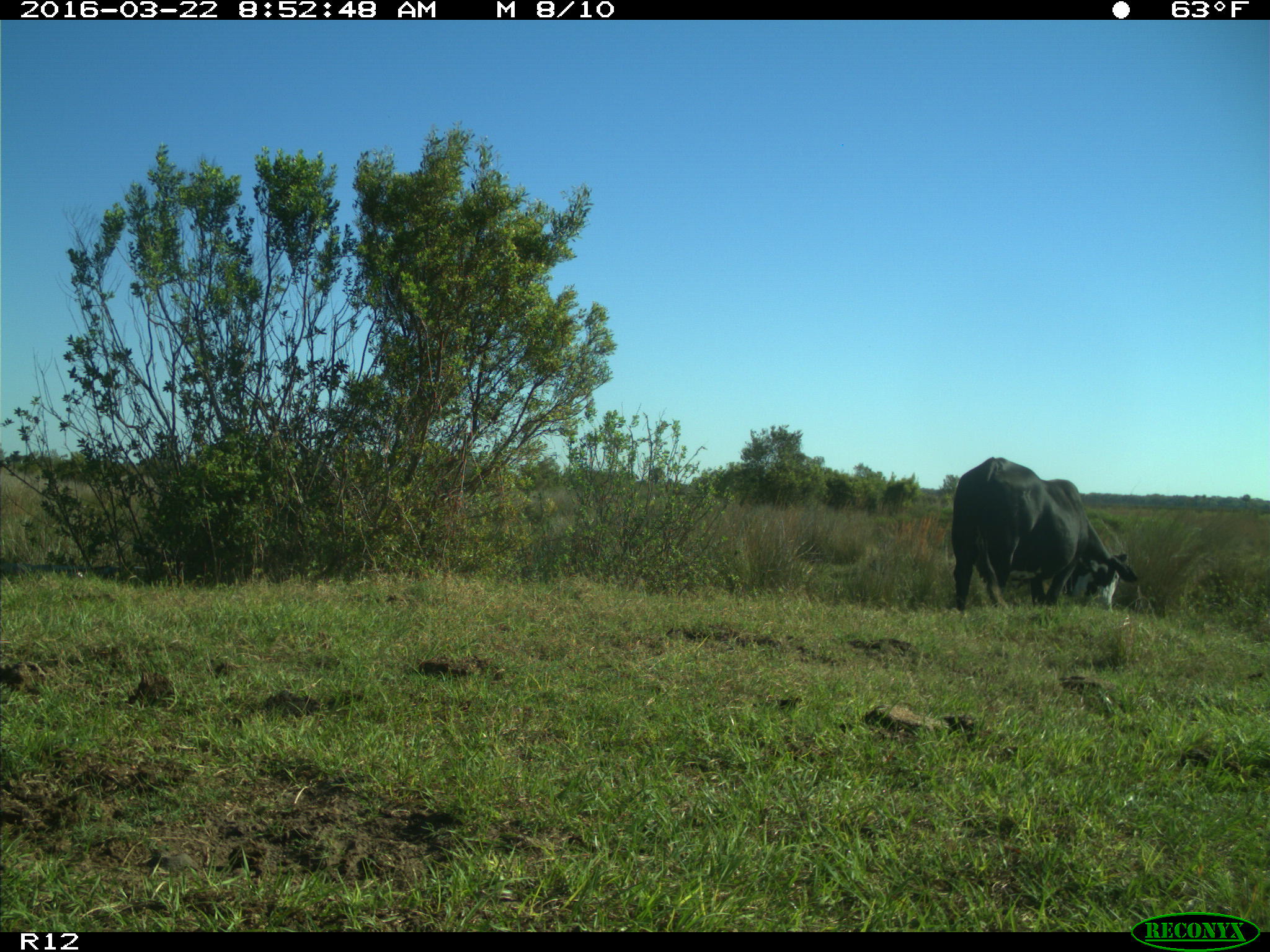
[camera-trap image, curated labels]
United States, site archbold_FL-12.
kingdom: Animalia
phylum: Chordata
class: Mammalia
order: Artiodactyla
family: Bovidae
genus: Bos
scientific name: Bos taurus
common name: domestic cow